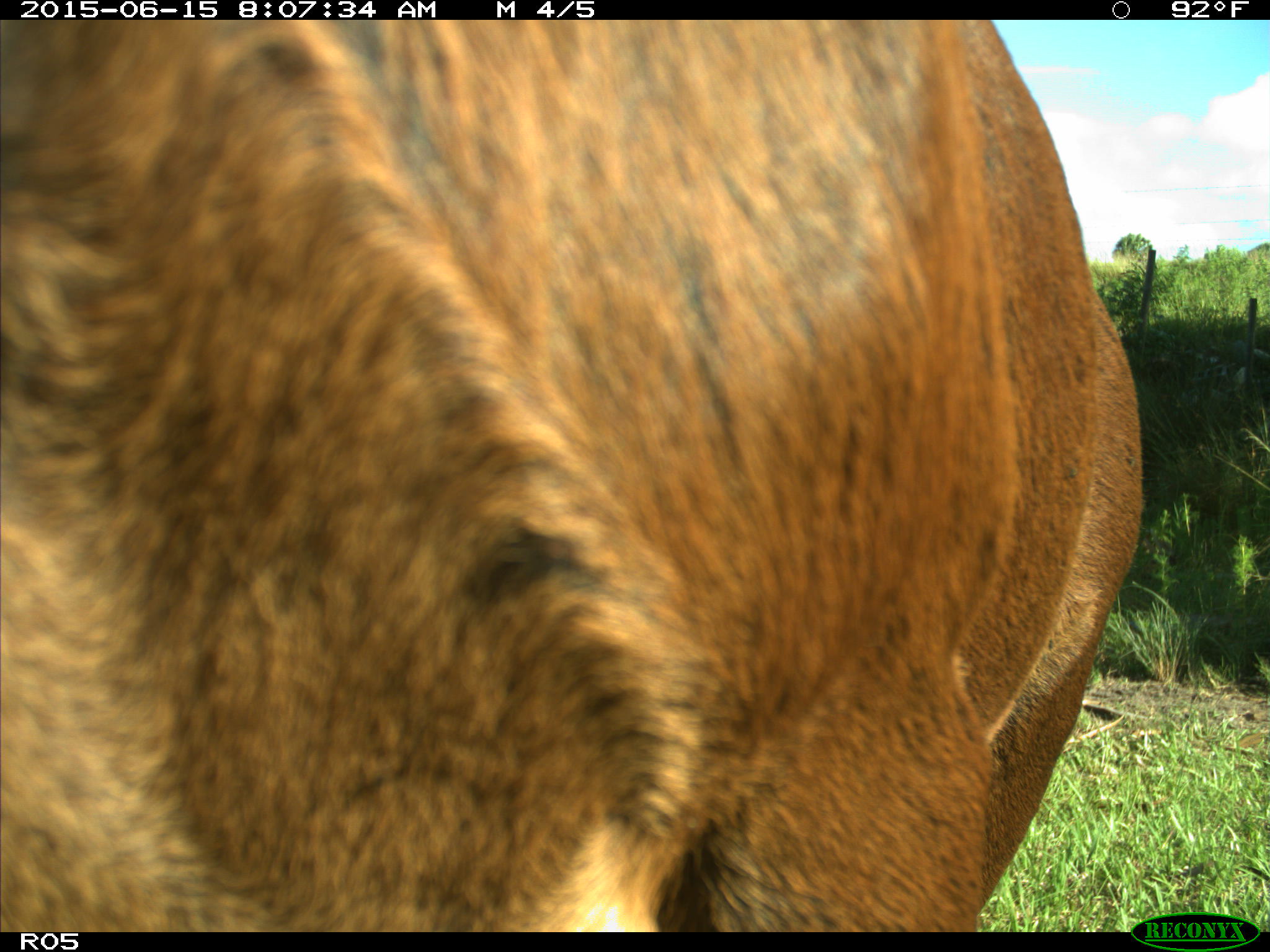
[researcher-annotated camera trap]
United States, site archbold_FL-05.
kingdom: Animalia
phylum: Chordata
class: Mammalia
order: Artiodactyla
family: Bovidae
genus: Bos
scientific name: Bos taurus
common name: domestic cow